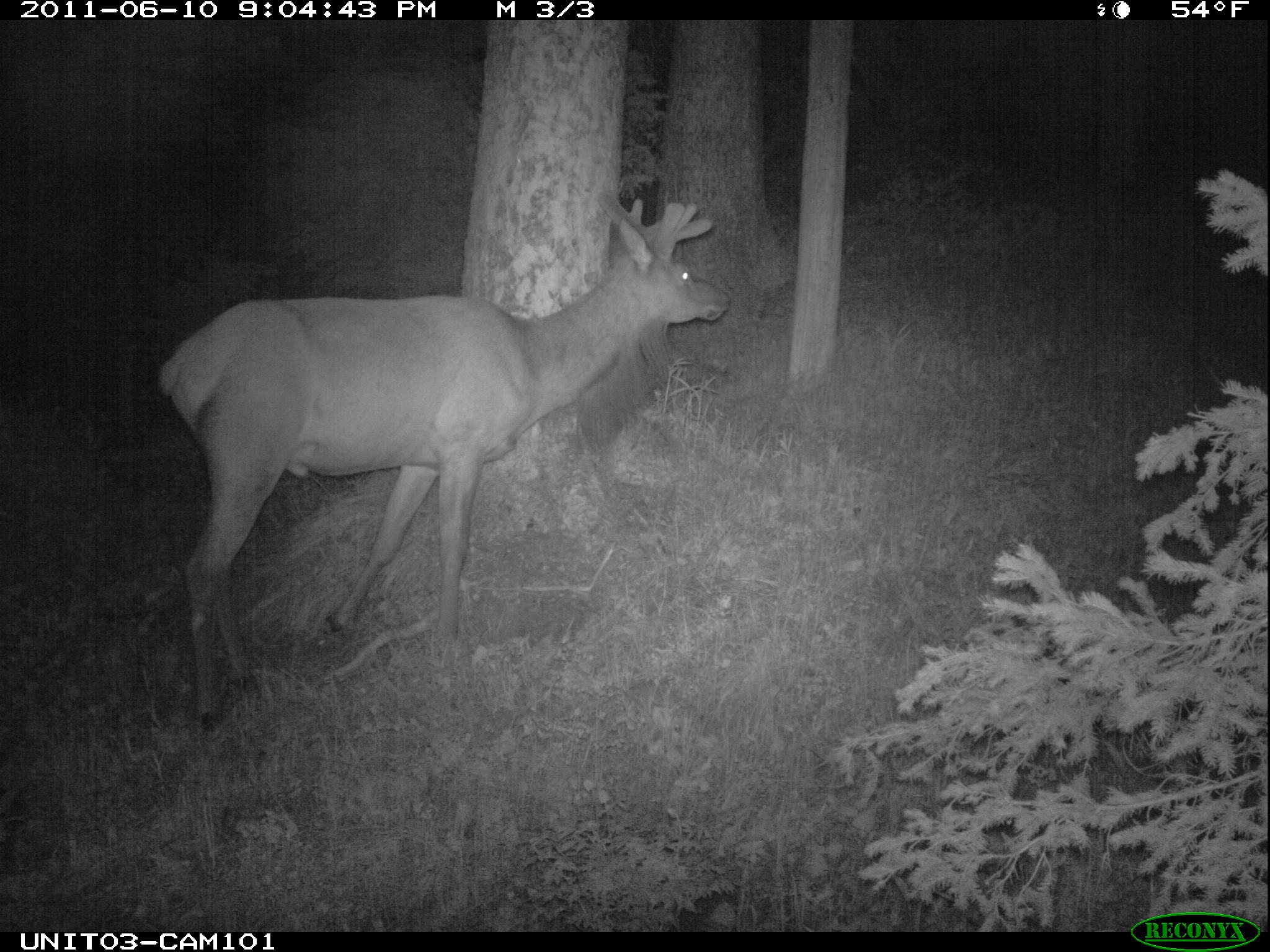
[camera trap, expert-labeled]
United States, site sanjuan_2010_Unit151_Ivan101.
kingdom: Animalia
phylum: Chordata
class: Mammalia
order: Artiodactyla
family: Cervidae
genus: Cervus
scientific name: Cervus elaphus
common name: red deer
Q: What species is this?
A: Cervus elaphus (red deer).